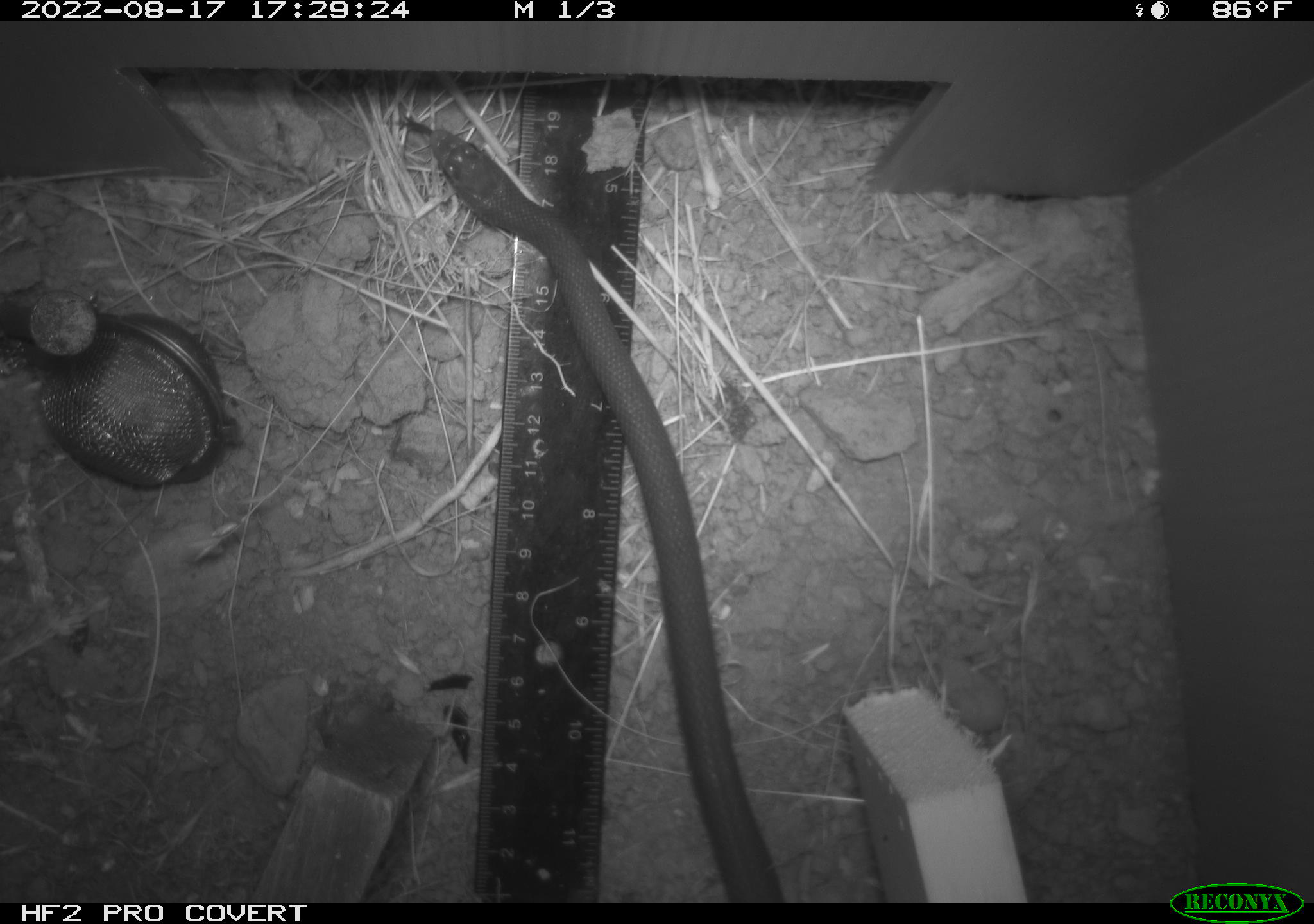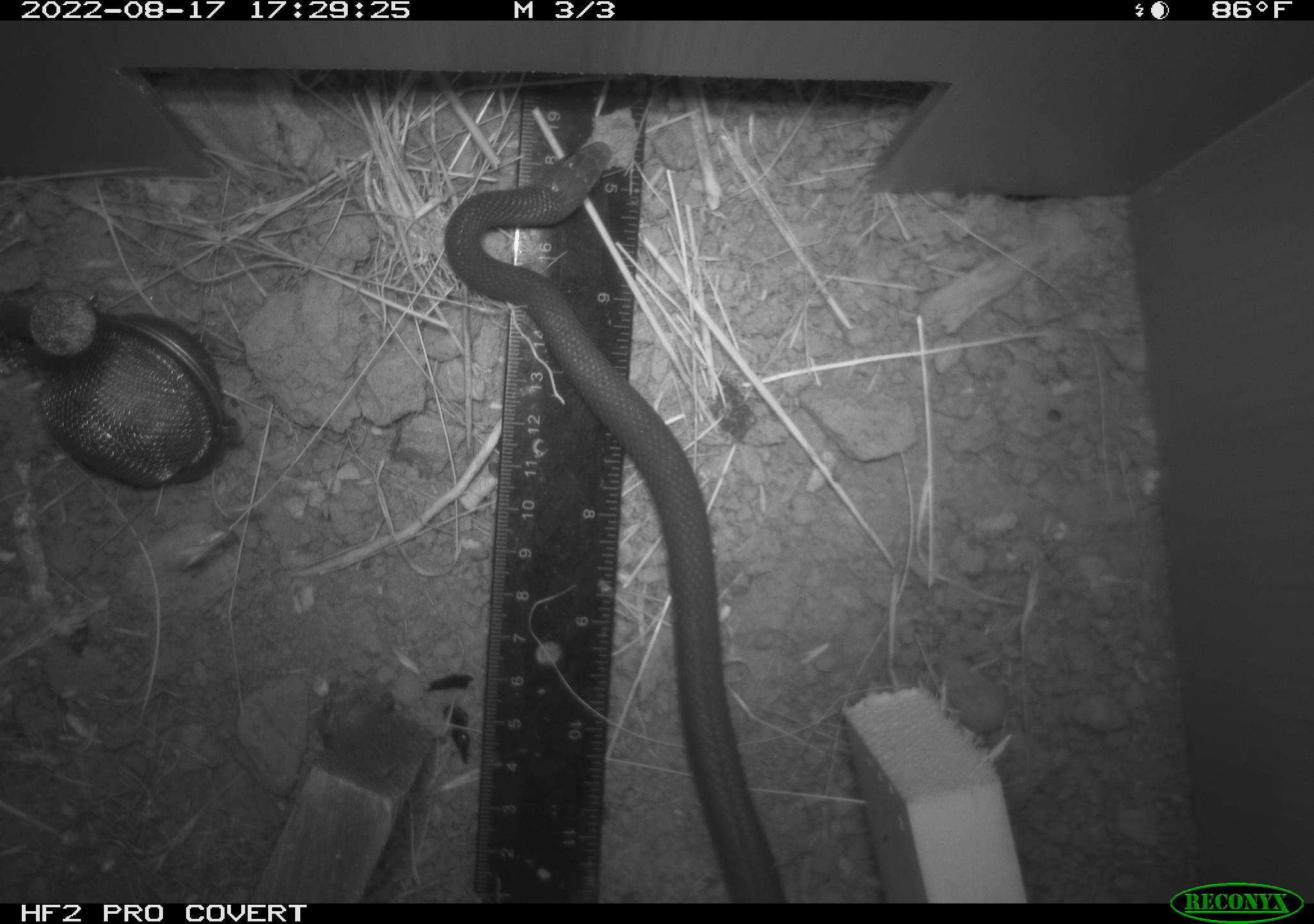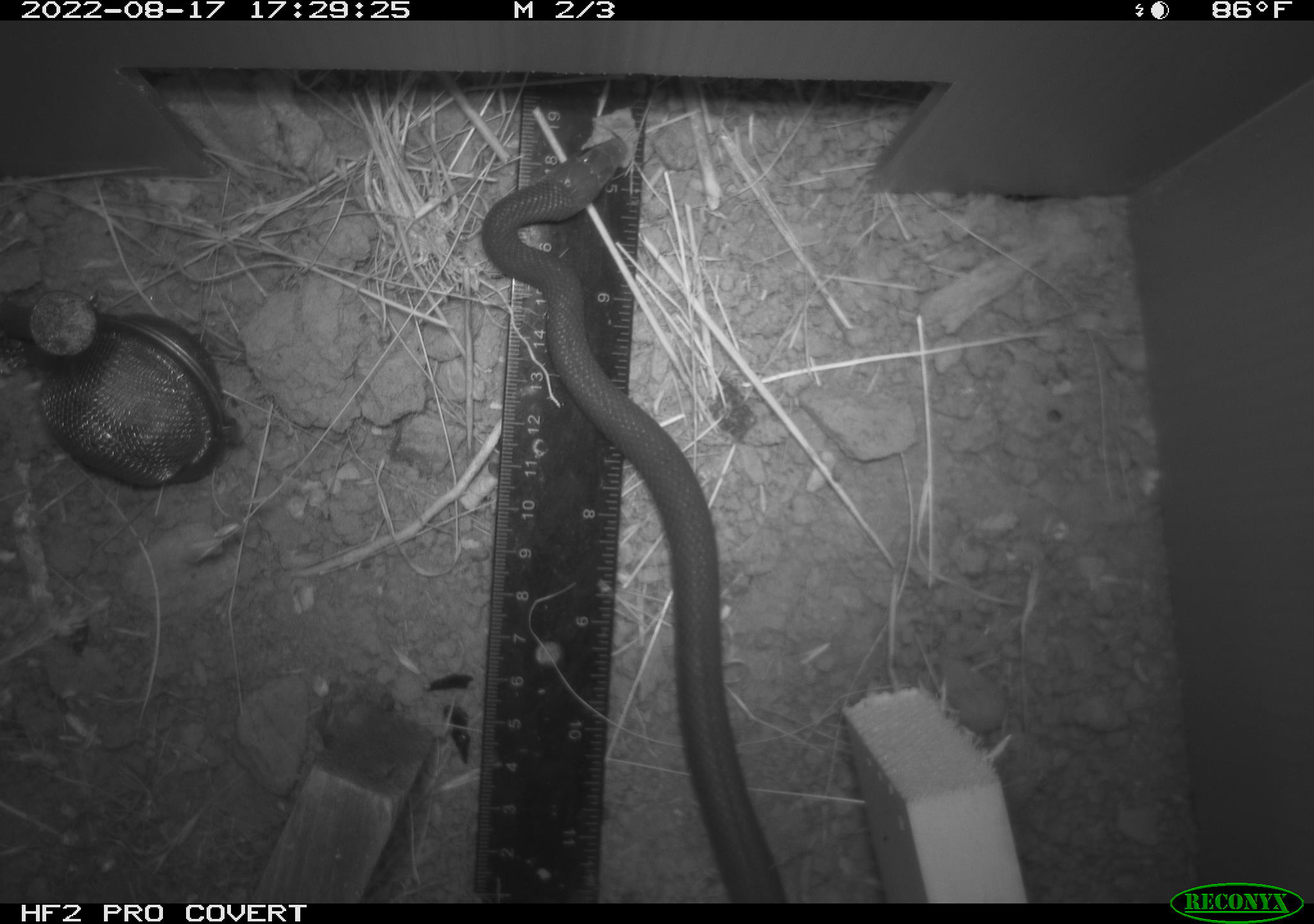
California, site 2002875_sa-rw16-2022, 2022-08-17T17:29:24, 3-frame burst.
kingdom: Animalia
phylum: Chordata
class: Reptilia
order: Squamata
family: Colubridae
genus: Coluber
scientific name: Coluber constrictor mormon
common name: western yellow-bellied racer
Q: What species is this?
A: Western yellow-bellied racer (Coluber constrictor mormon).